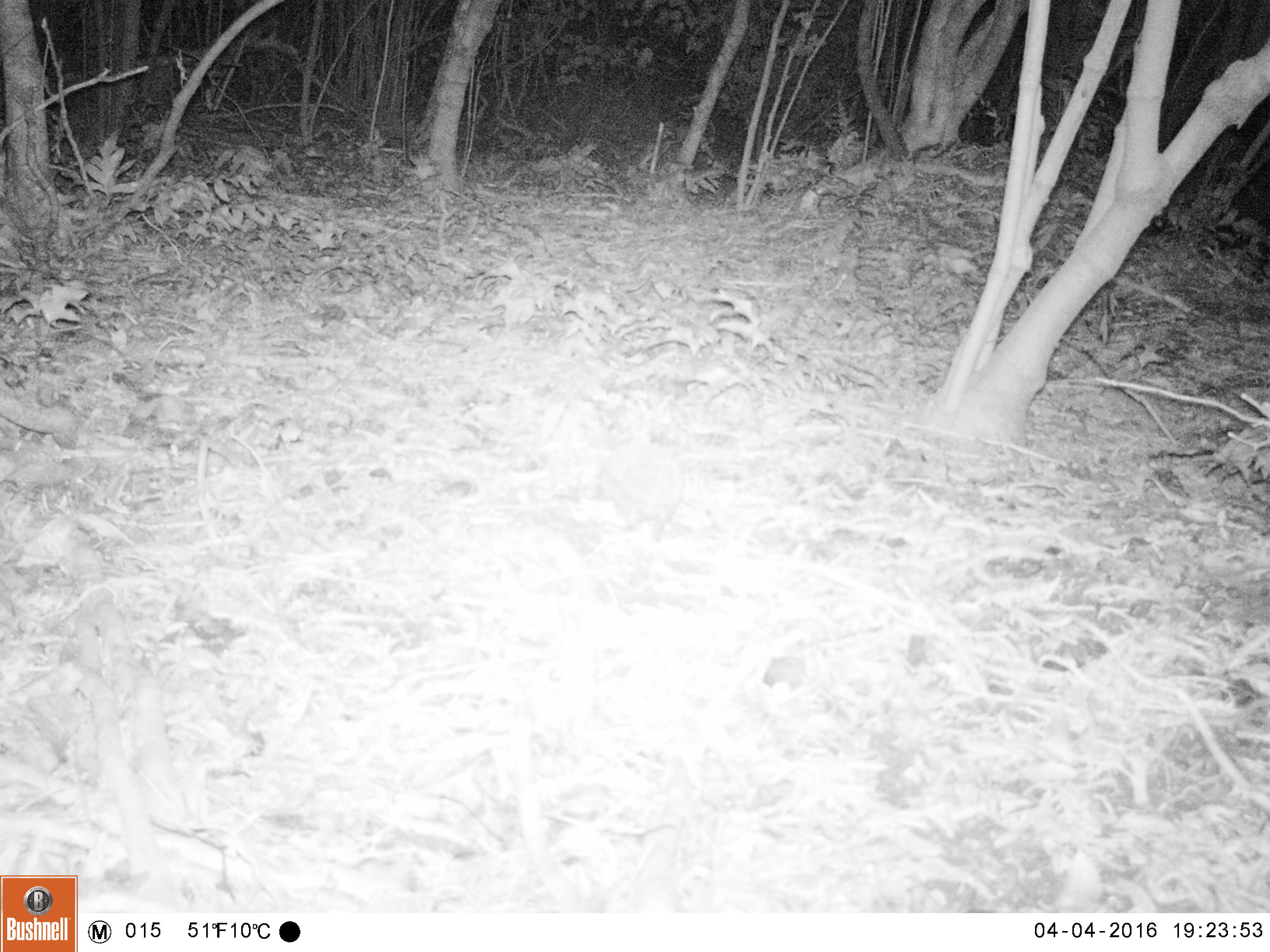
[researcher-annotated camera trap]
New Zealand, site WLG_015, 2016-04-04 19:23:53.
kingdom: Animalia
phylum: Chordata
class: Mammalia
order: Eulipotyphla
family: Erinaceidae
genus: Erinaceus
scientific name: Erinaceus europaeus europaeus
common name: european hedgehog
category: hedgehog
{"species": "hedgehog (european hedgehog) (Erinaceus europaeus europaeus)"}